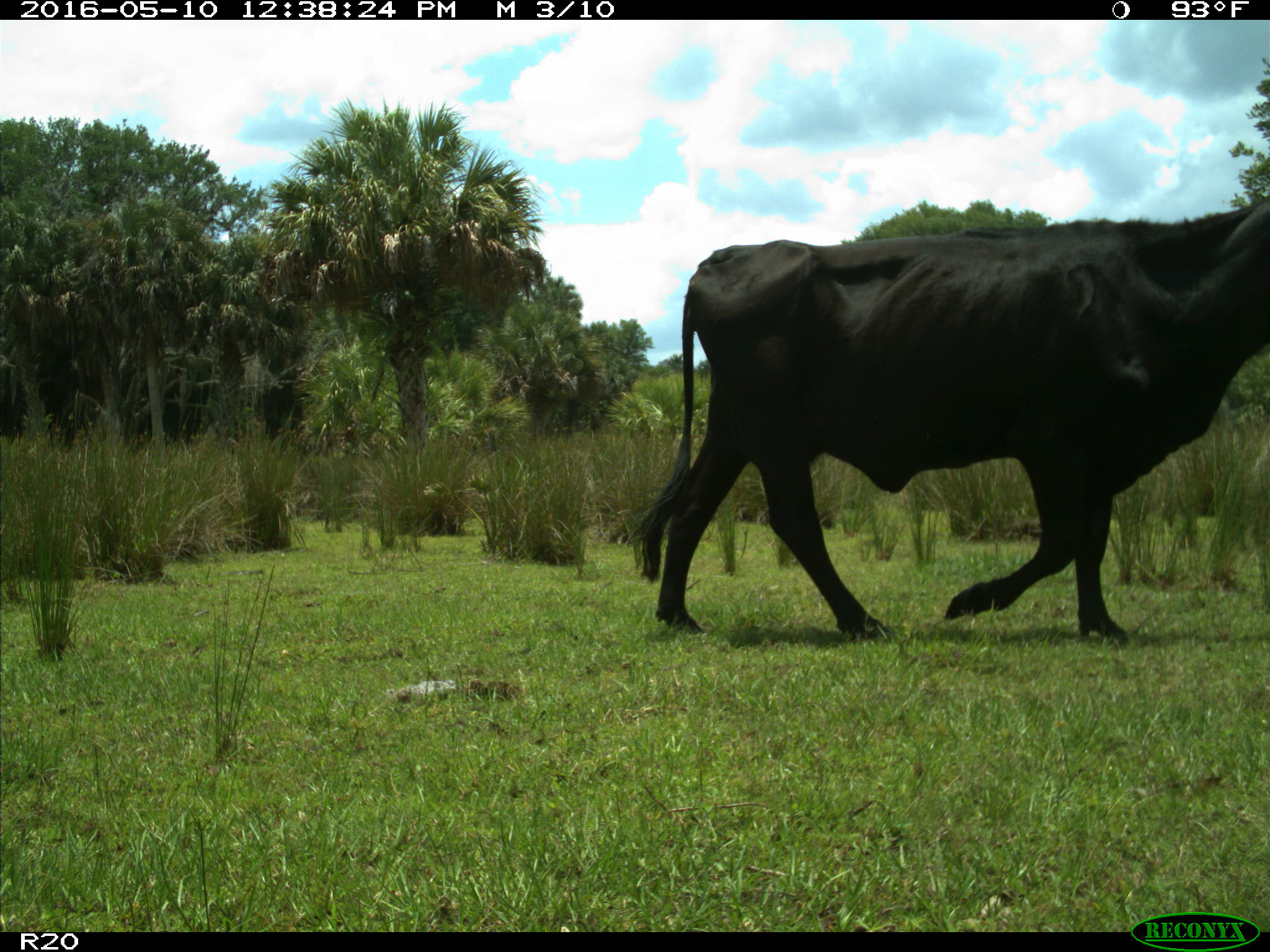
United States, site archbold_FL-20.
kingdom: Animalia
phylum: Chordata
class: Mammalia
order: Artiodactyla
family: Bovidae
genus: Bos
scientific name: Bos taurus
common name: domestic cow